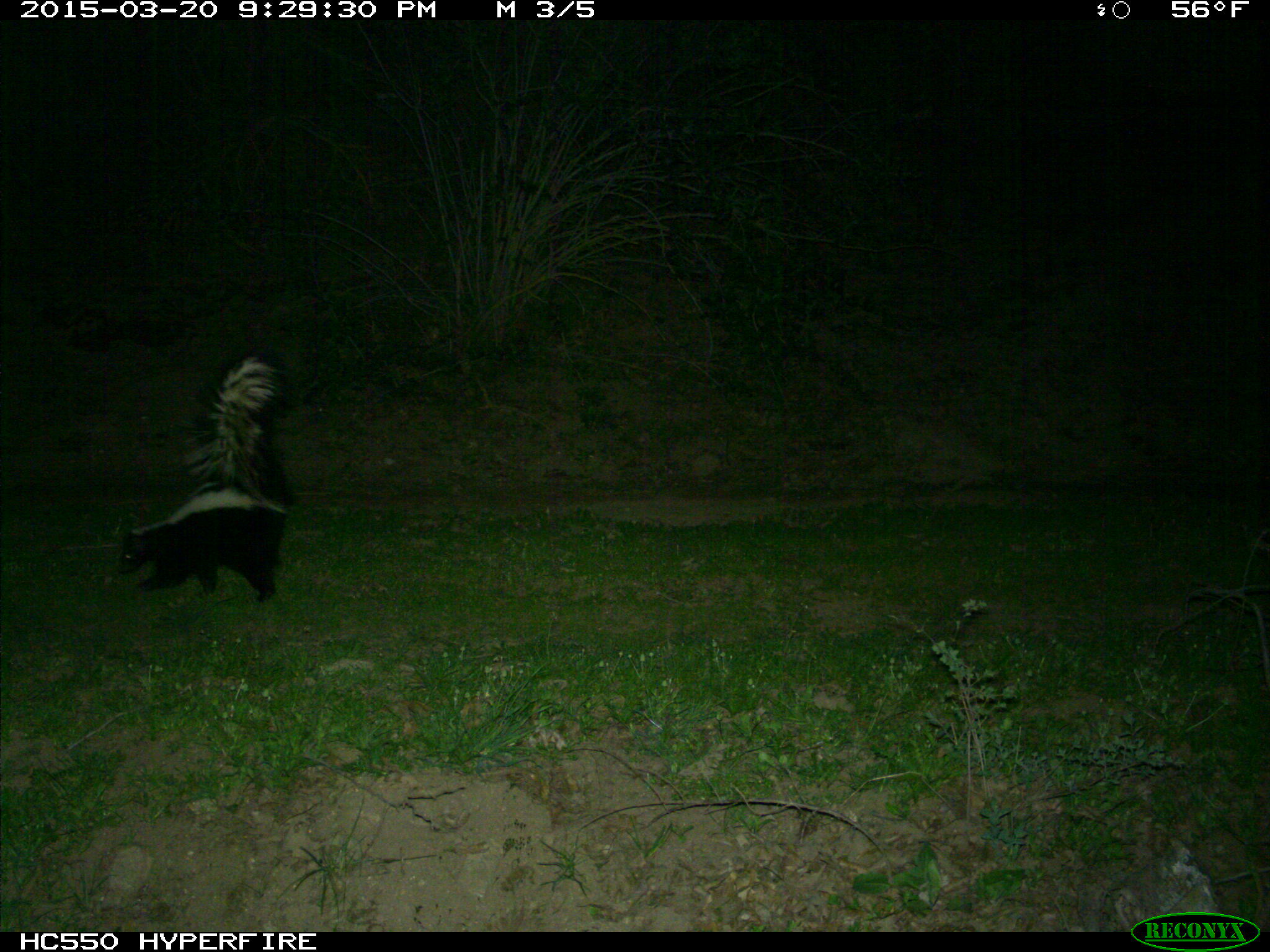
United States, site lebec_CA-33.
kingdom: Animalia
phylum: Chordata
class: Mammalia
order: Carnivora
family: Mephitidae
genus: Mephitis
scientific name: Mephitis mephitis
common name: striped skunk